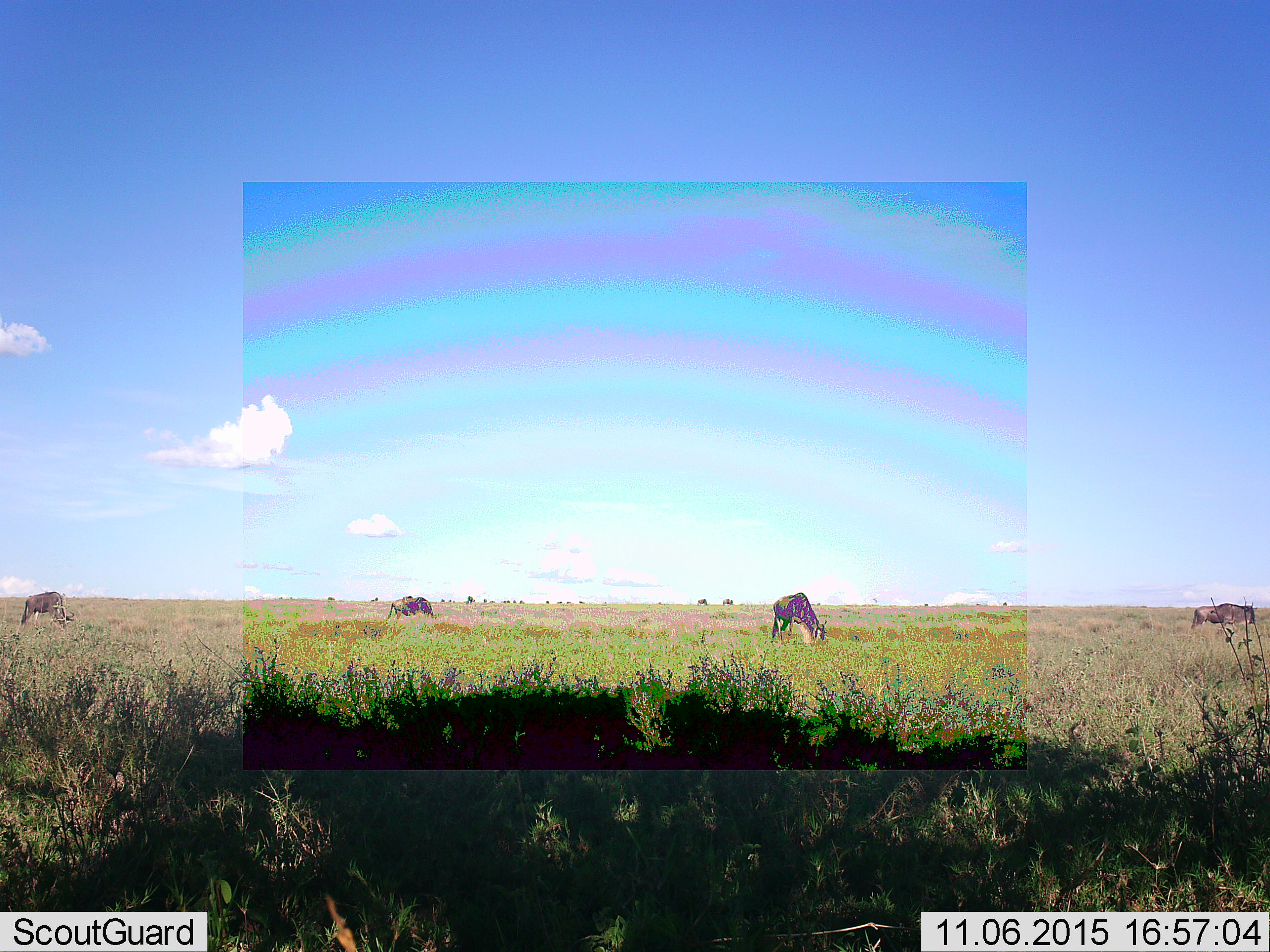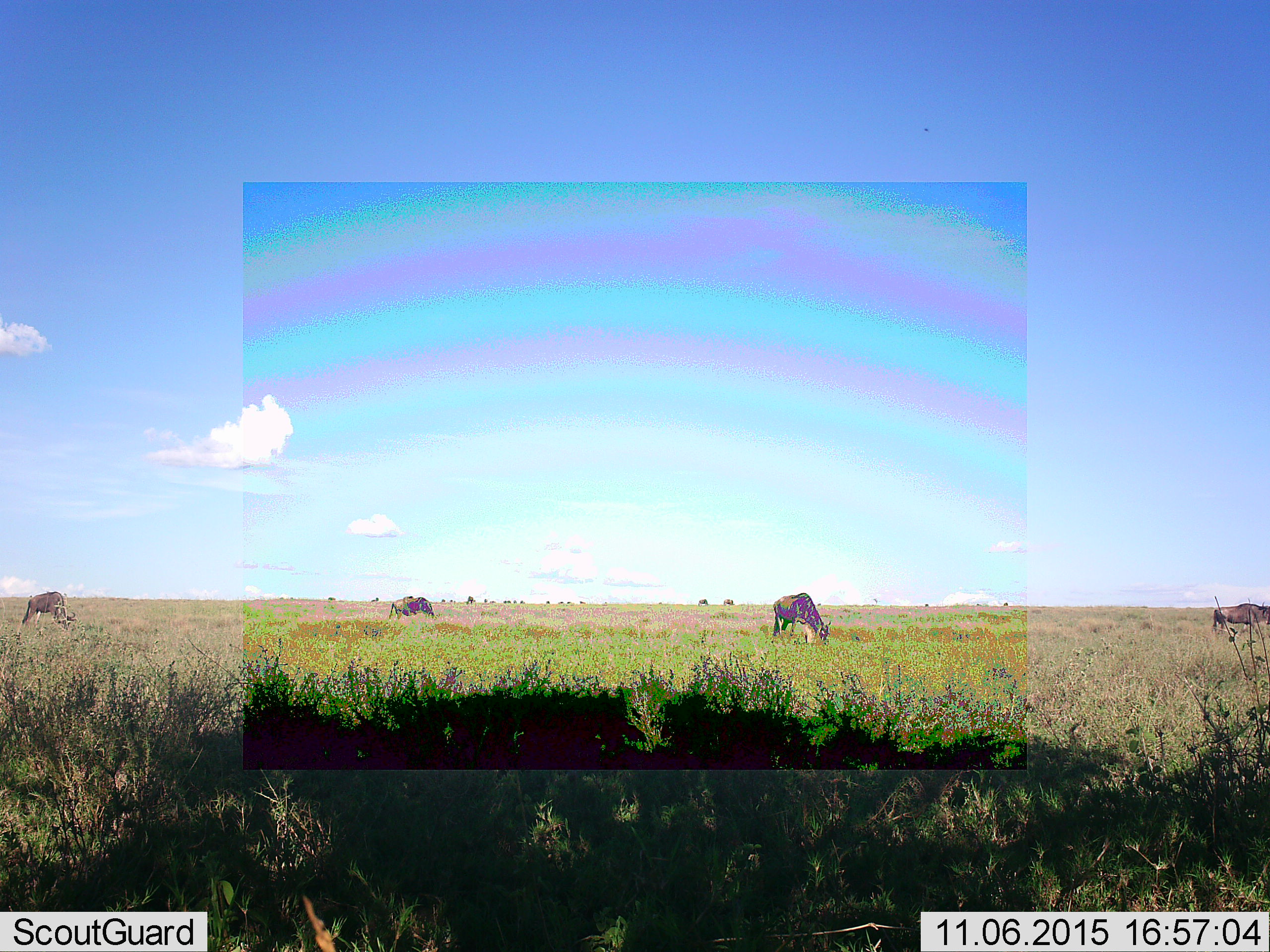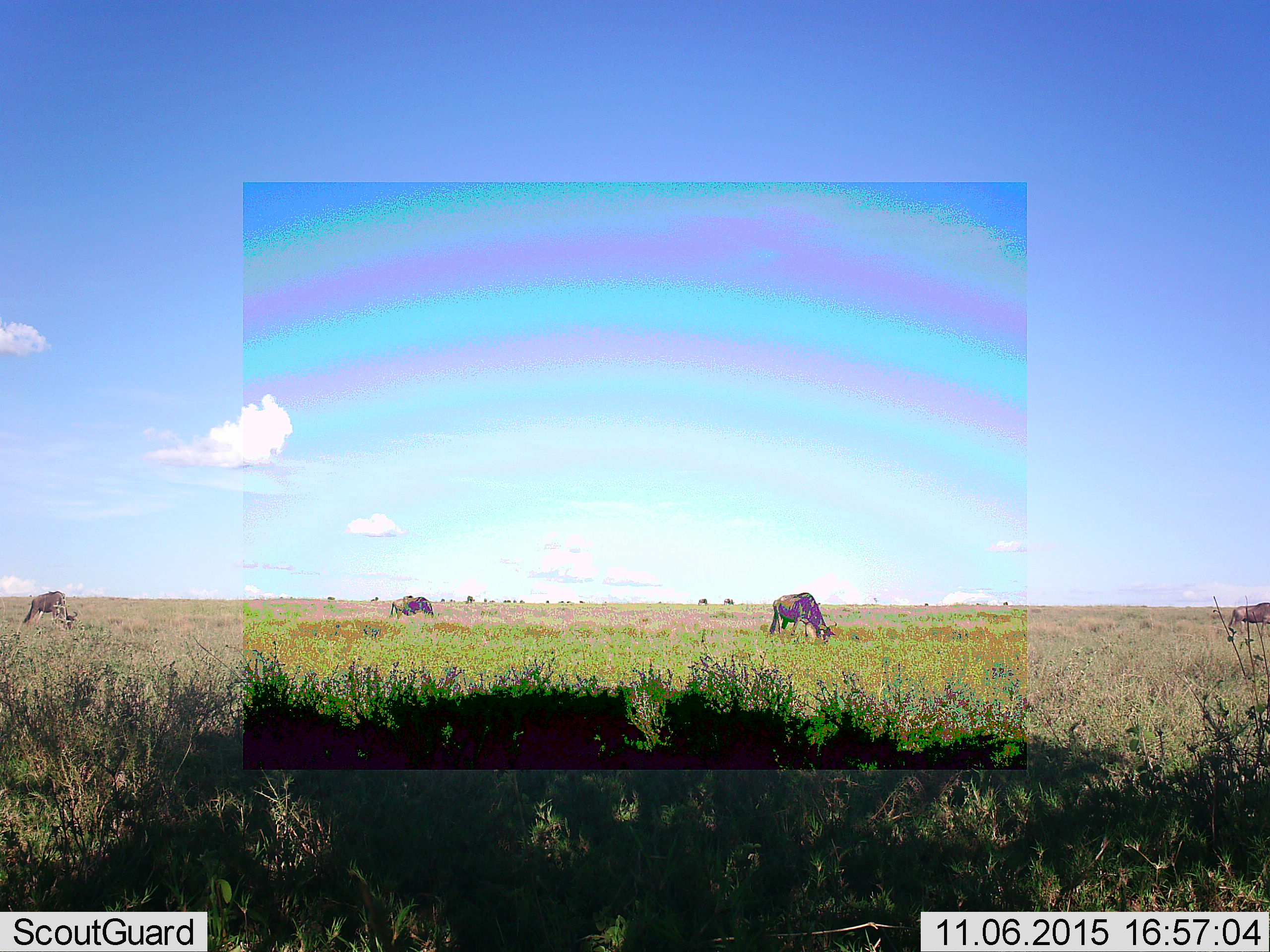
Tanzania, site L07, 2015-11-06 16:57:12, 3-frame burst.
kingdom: Animalia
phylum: Chordata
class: Mammalia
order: Artiodactyla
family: Bovidae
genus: Connochaetes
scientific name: Connochaetes taurinus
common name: blue wildebeest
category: wildebeest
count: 11-50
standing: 50%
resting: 12%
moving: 62%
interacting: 12%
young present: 0%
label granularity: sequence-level